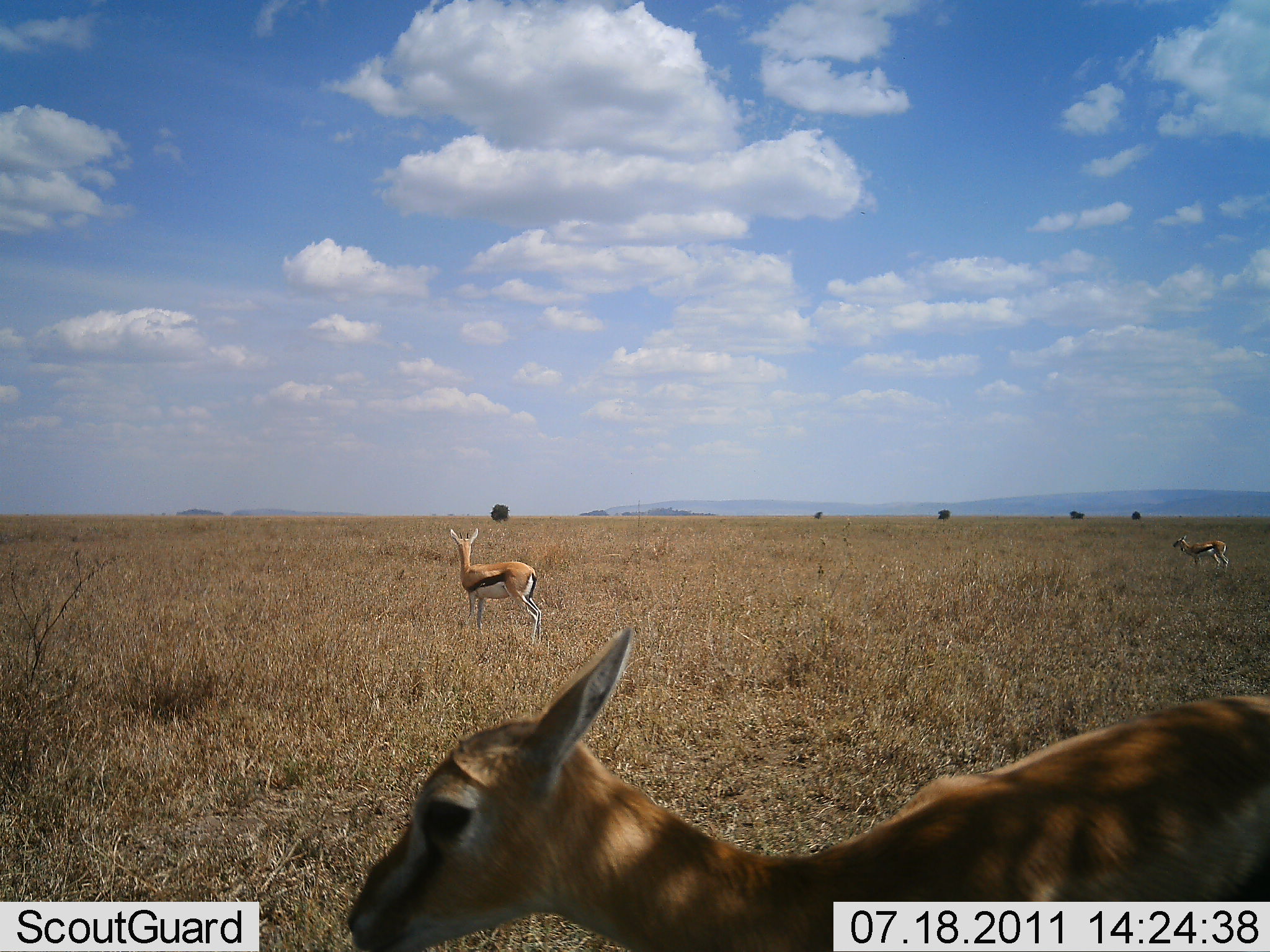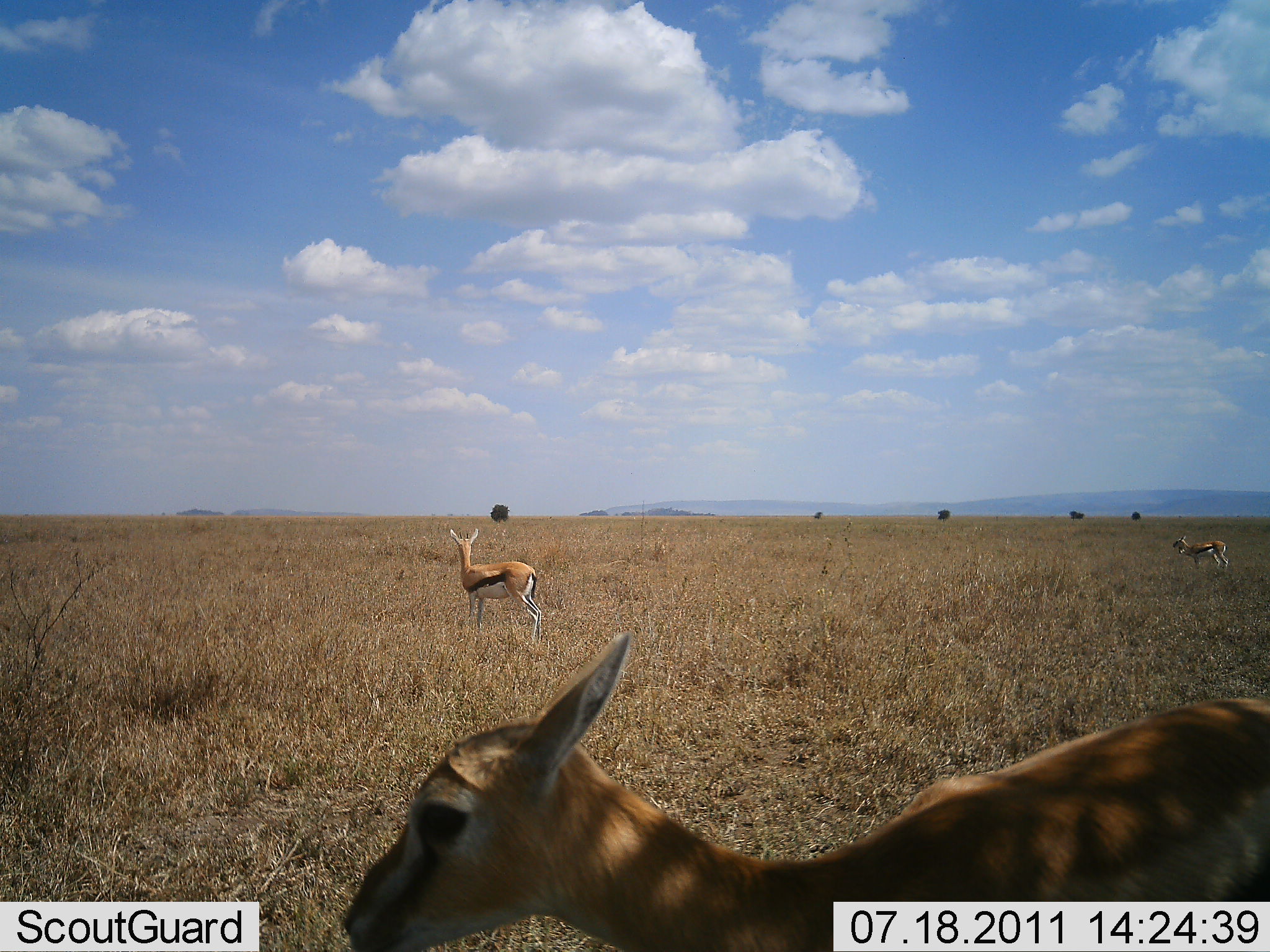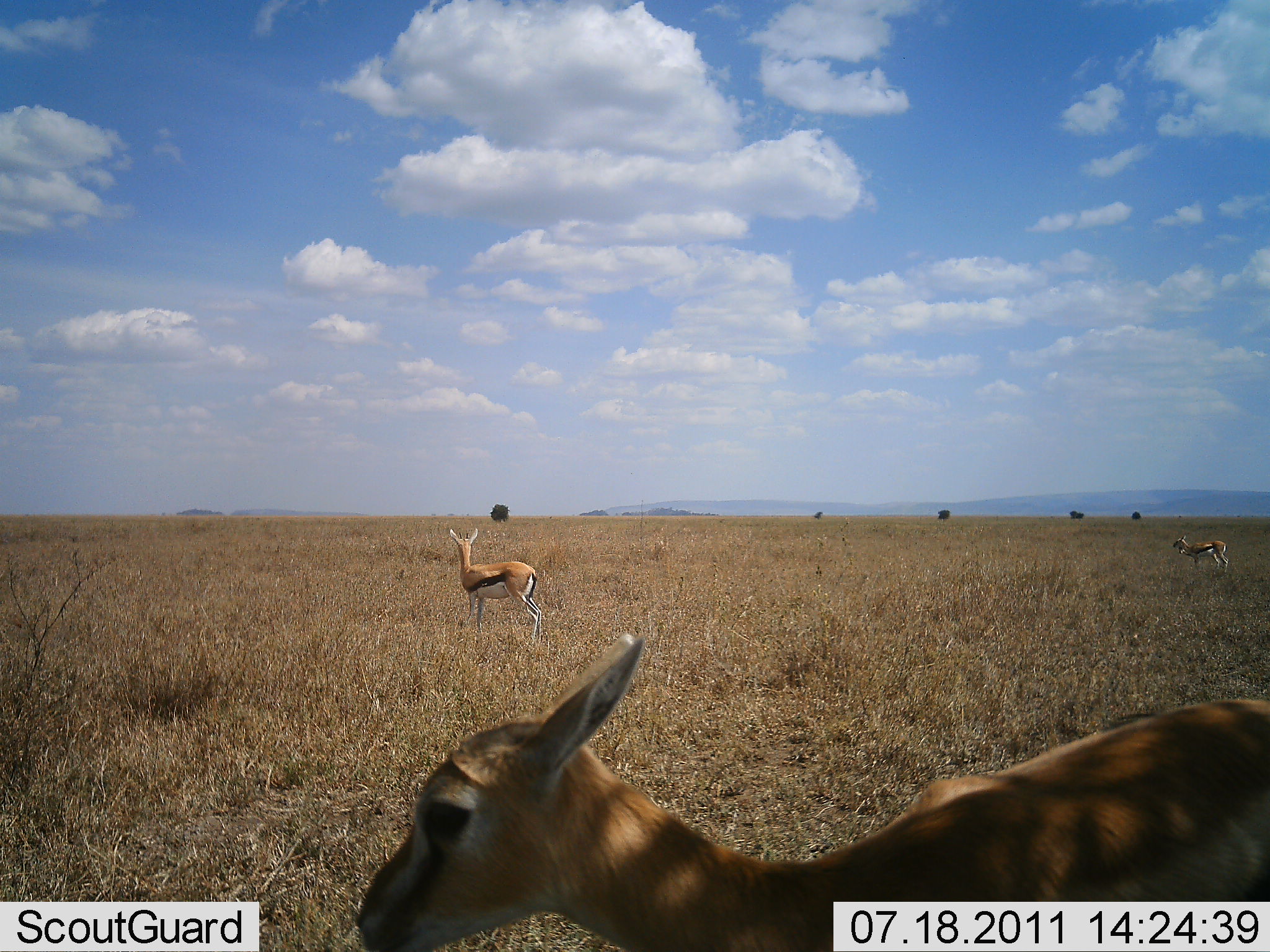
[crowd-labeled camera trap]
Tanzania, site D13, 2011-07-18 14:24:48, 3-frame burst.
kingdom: Animalia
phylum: Chordata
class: Mammalia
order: Artiodactyla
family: Bovidae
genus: Eudorcas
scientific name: Eudorcas thomsonii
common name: thomson's gazelle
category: gazellethomsons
Gazellethomsons (thomson's gazelle) (Eudorcas thomsonii), count 3. Behavior (volunteer vote fractions): standing 100%, resting 0%, moving 0%, interacting 0%. Young present (vote fraction): 0%. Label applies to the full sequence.